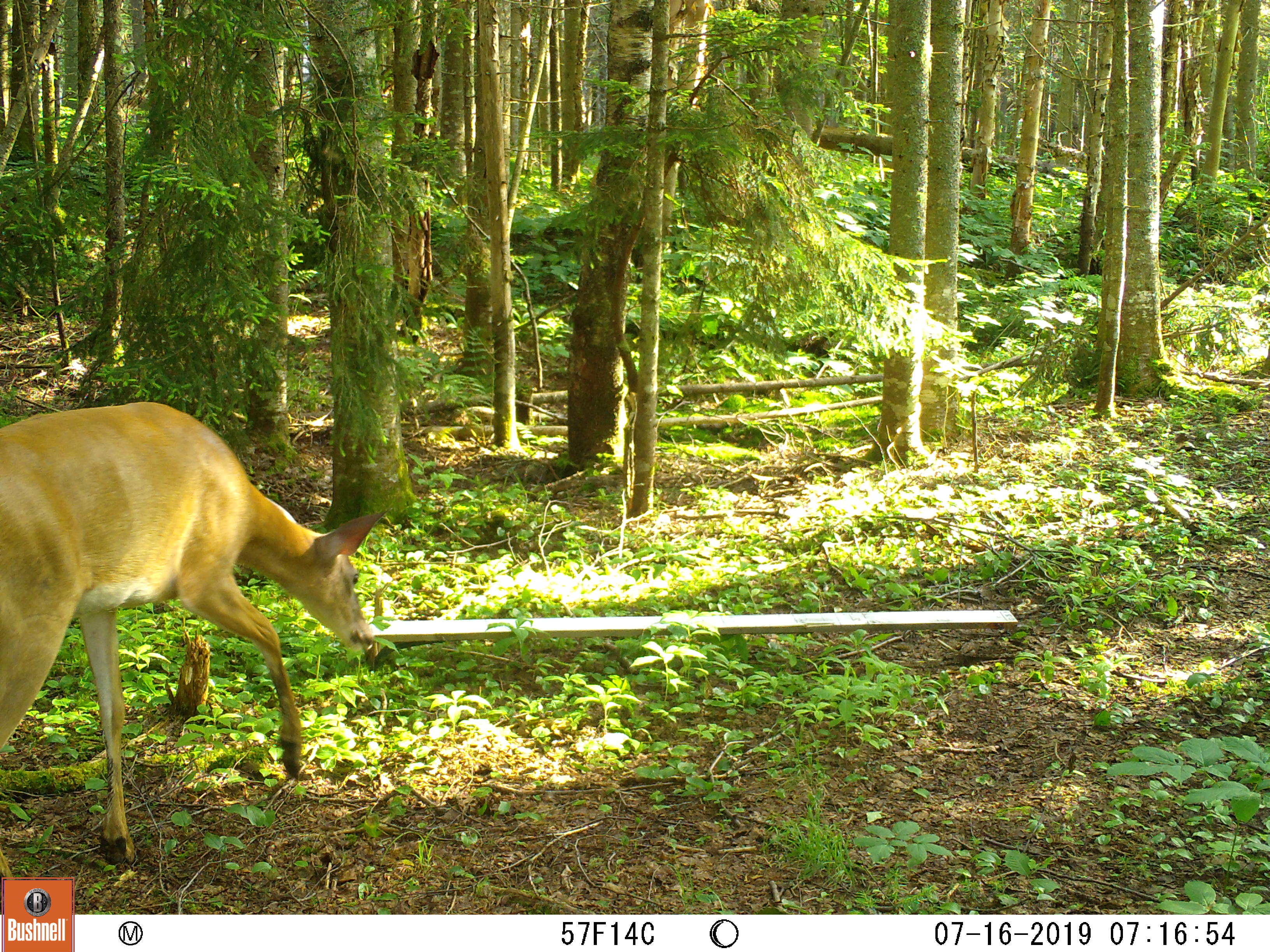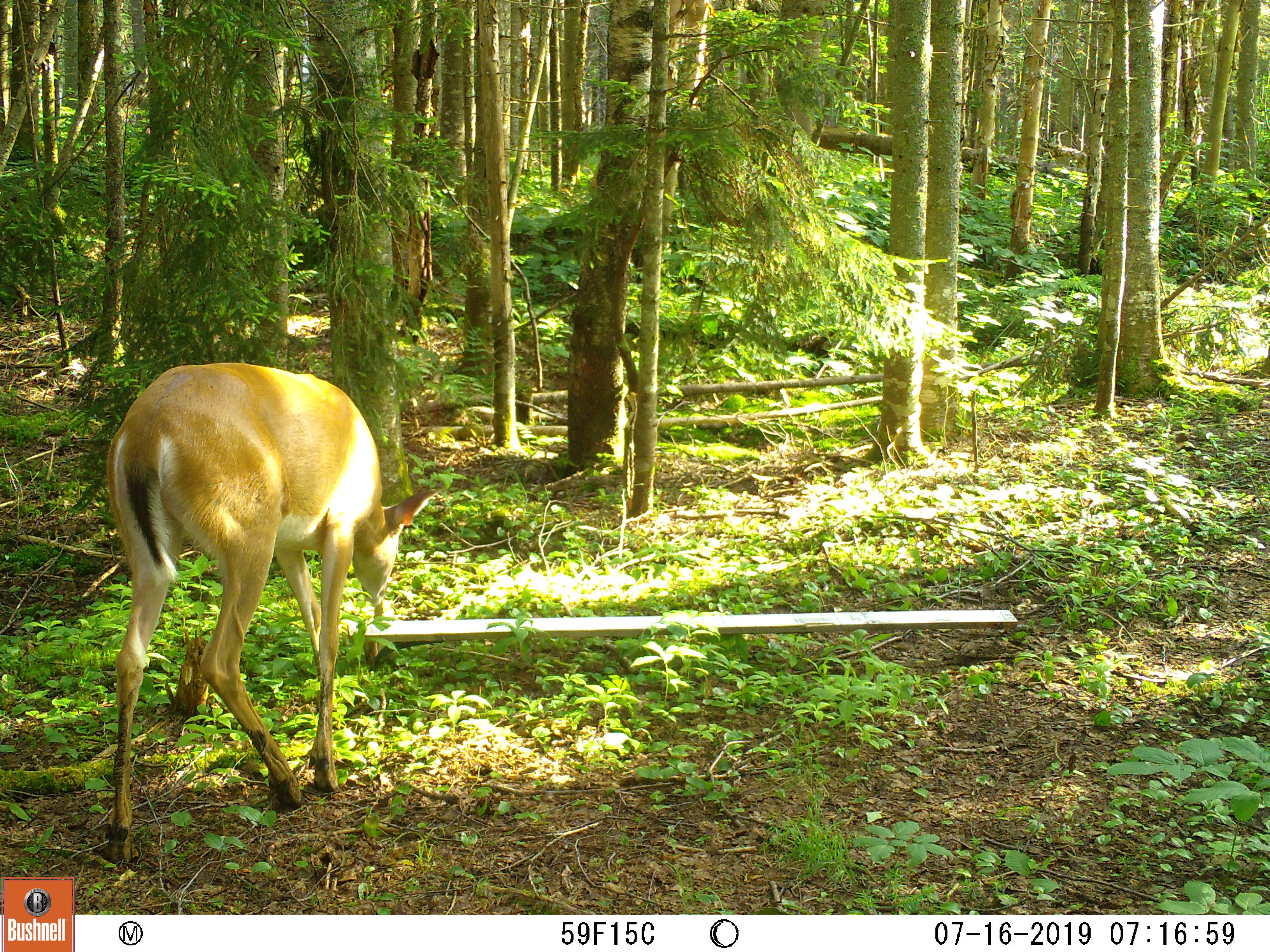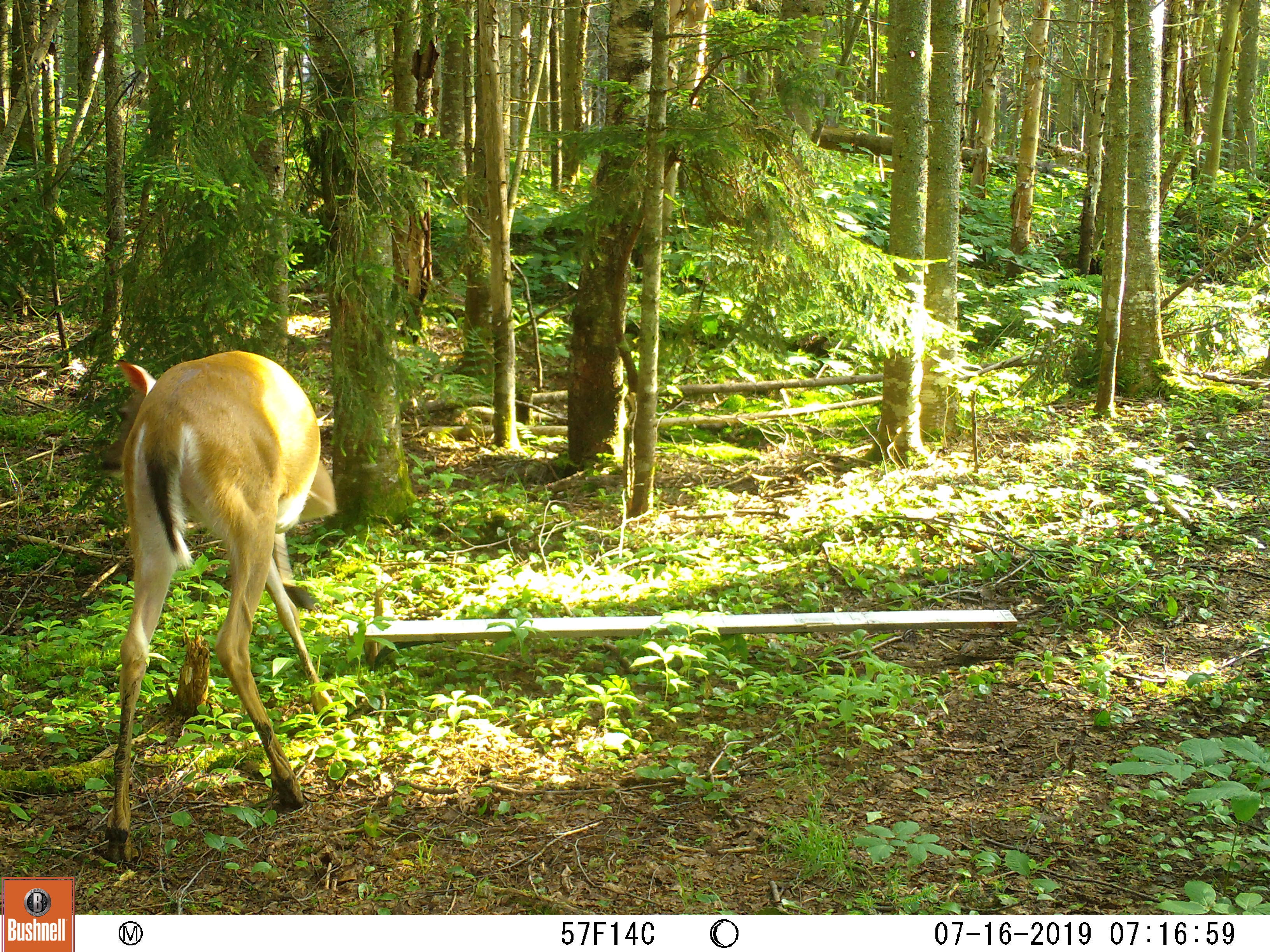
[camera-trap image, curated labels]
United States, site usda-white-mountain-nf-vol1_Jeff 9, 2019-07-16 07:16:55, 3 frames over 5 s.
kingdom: Animalia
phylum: Chordata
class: Mammalia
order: Artiodactyla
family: Cervidae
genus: Odocoileus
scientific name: Odocoileus virginianus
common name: white-tailed deer